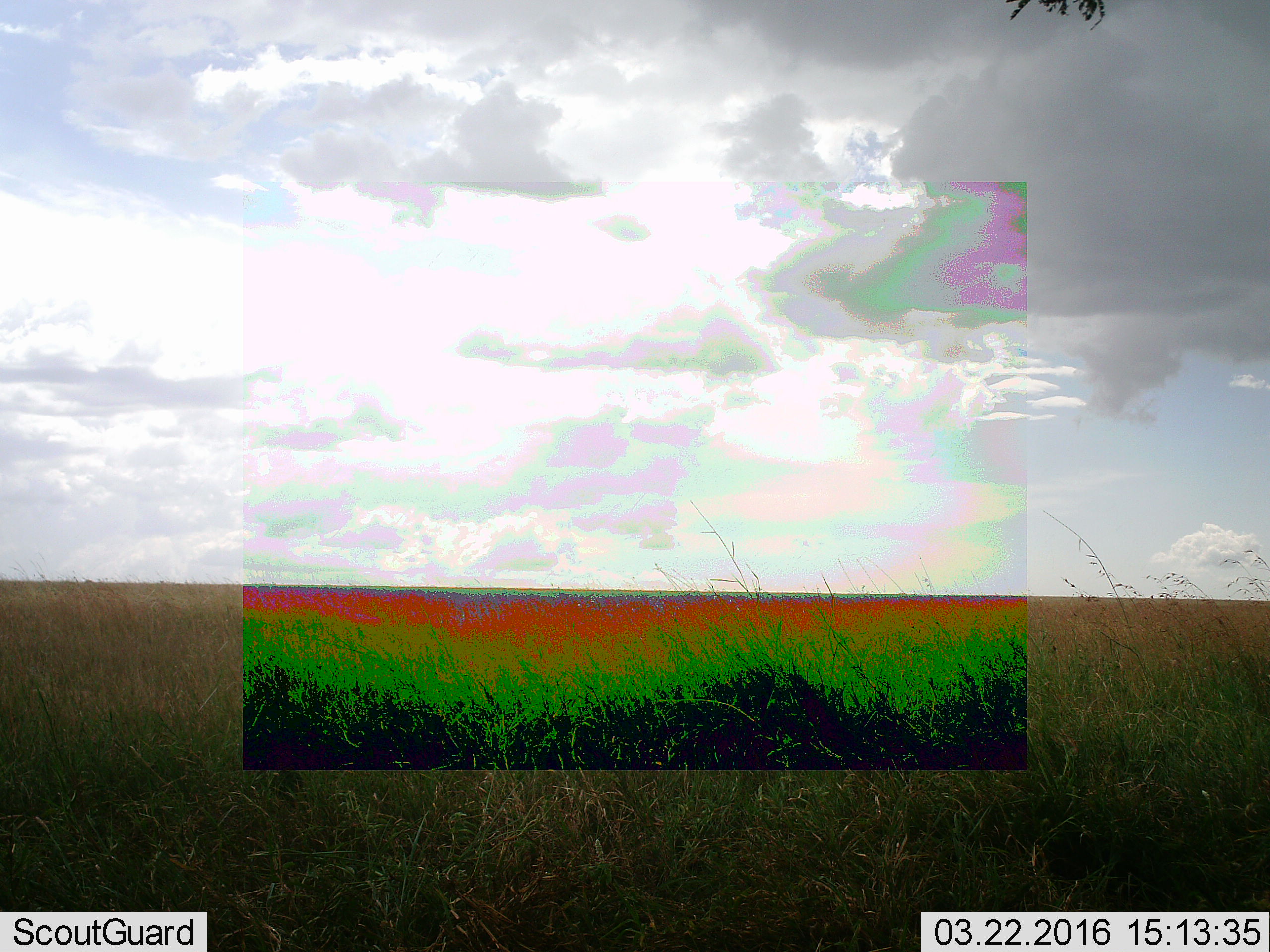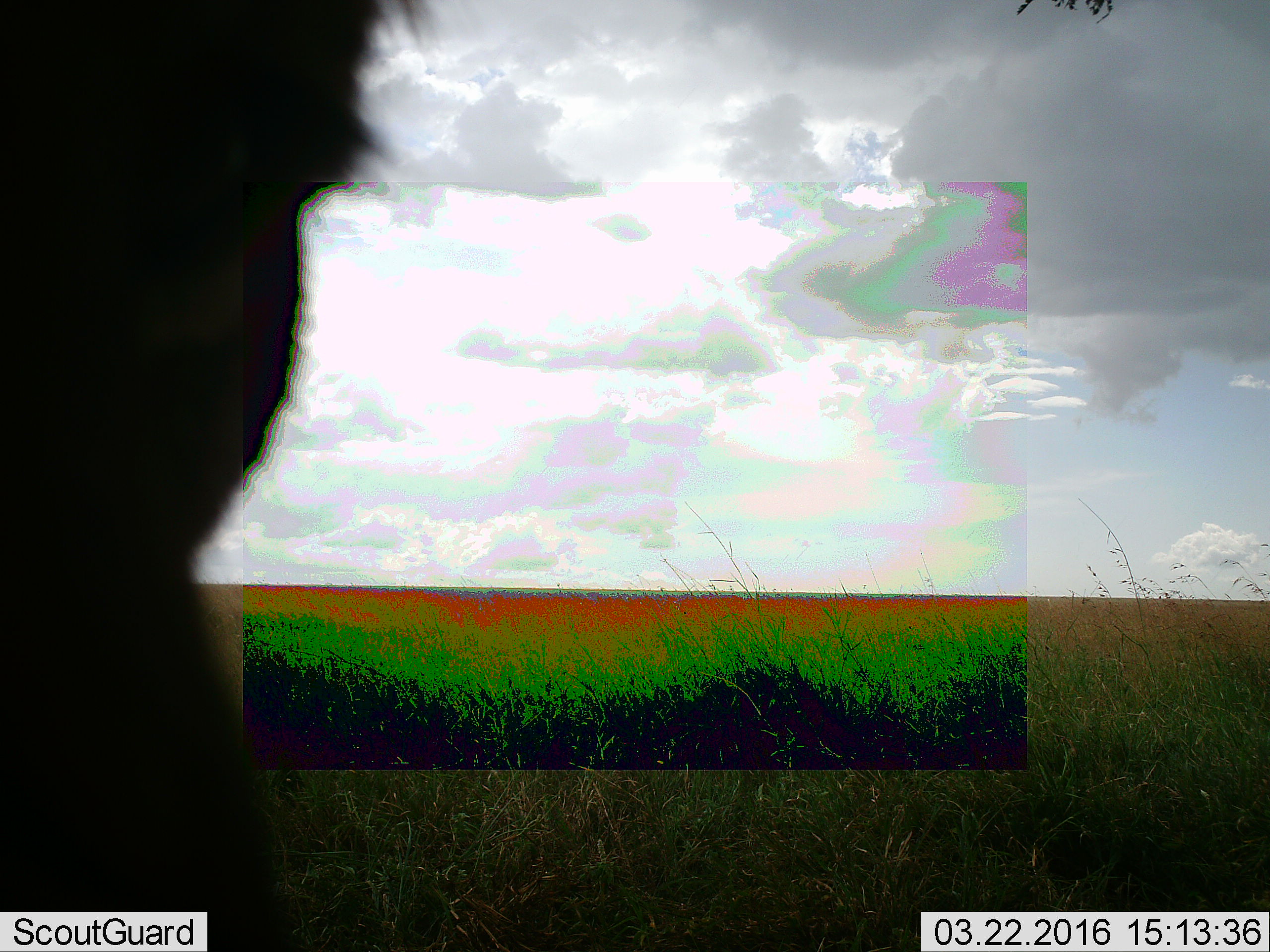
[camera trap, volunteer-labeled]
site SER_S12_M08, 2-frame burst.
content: unidentified animal